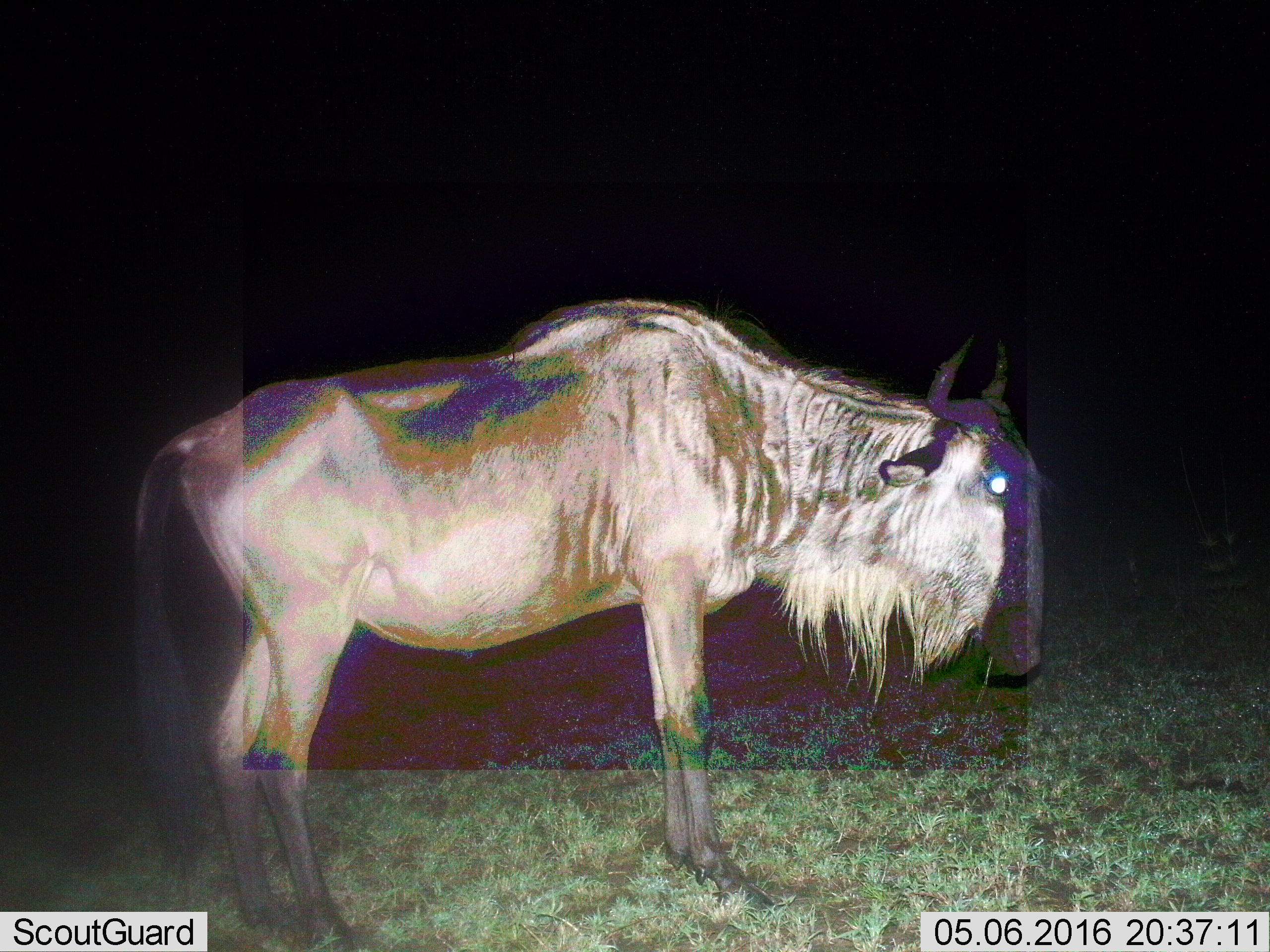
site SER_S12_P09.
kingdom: Animalia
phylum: Chordata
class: Mammalia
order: Artiodactyla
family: Bovidae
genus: Connochaetes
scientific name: Connochaetes taurinus taurinus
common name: blue wildebeest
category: wildebeestblue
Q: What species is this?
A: Wildebeestblue (blue wildebeest) (Connochaetes taurinus taurinus).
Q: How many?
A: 1.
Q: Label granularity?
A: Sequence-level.